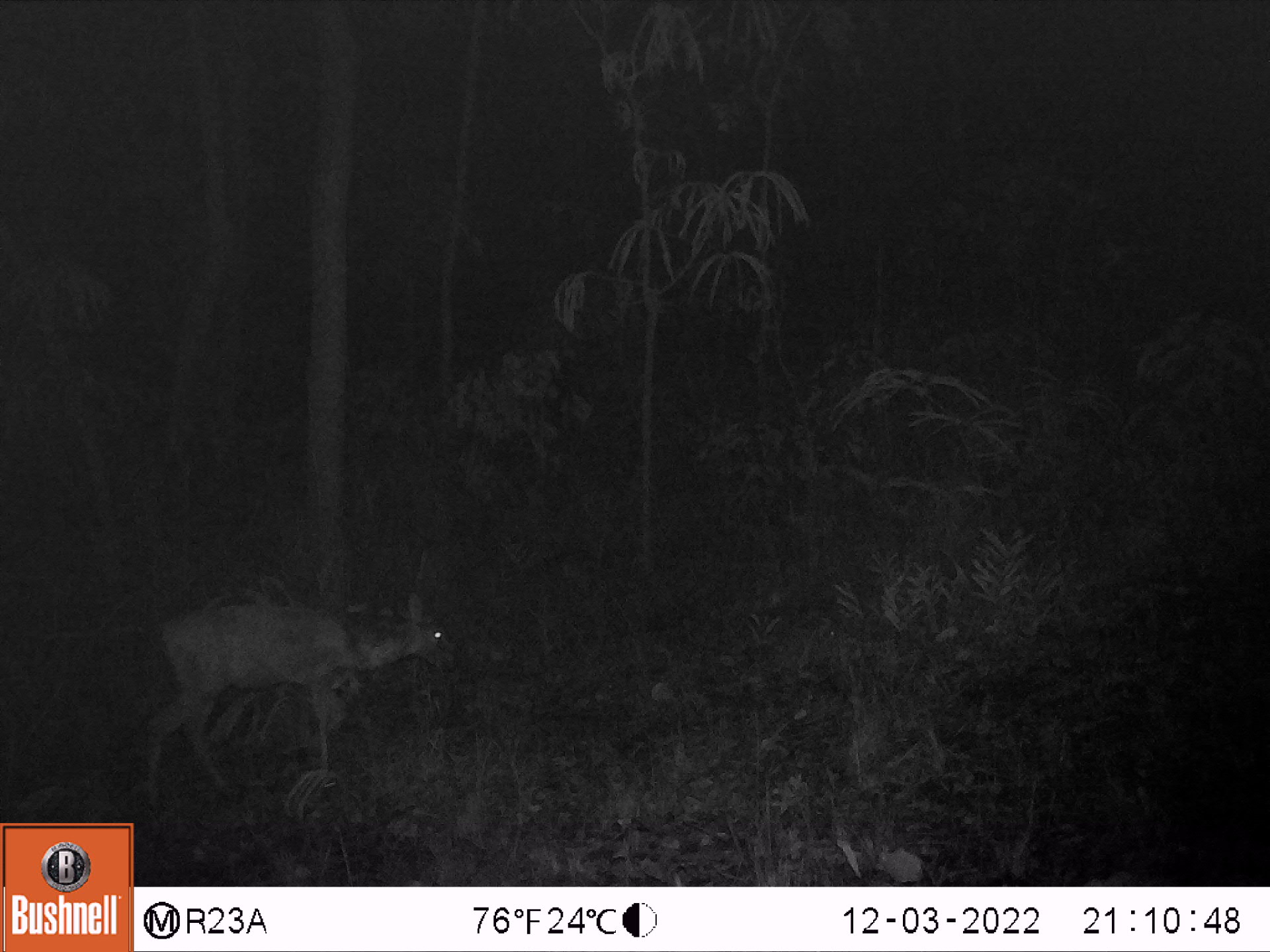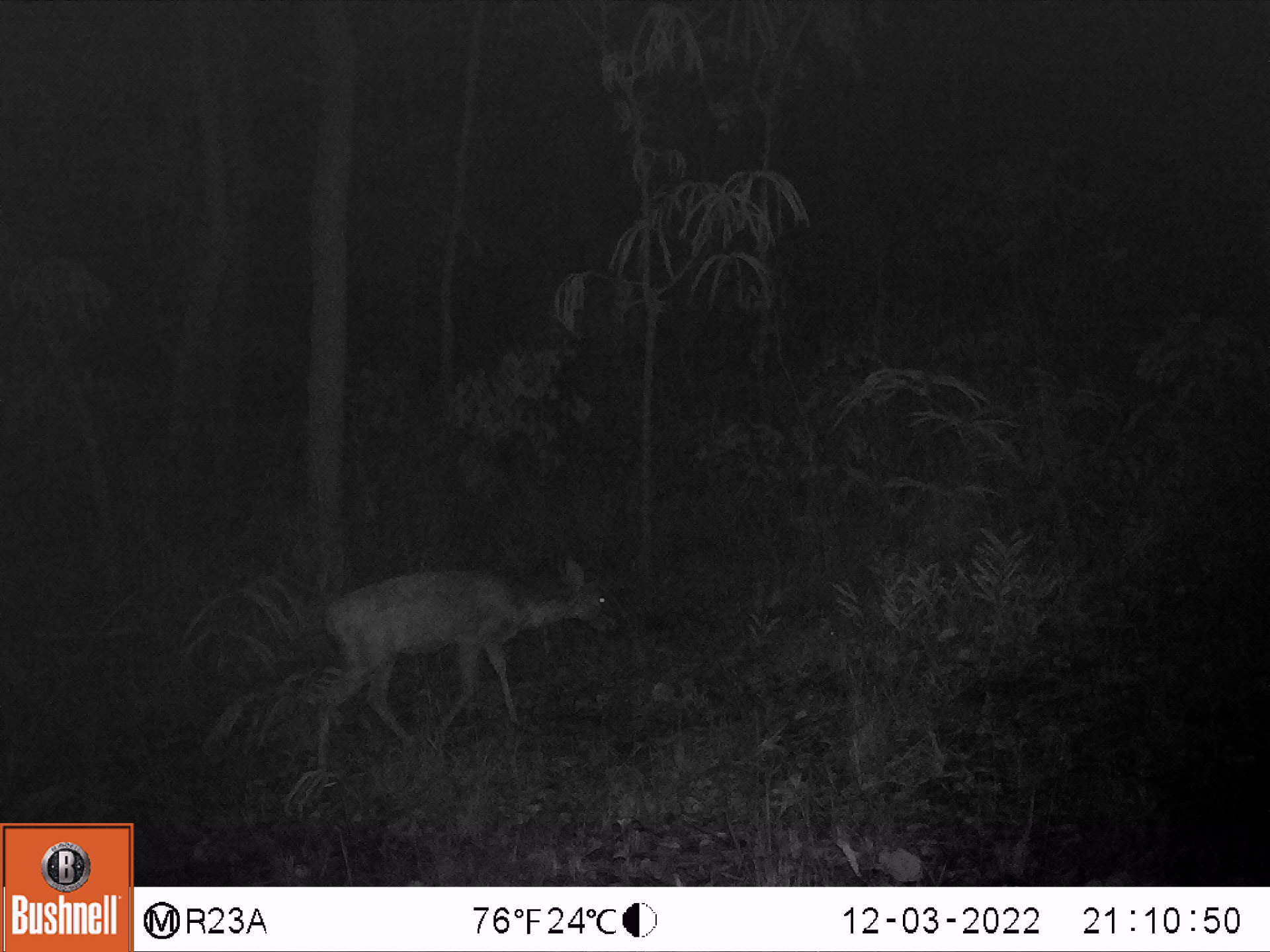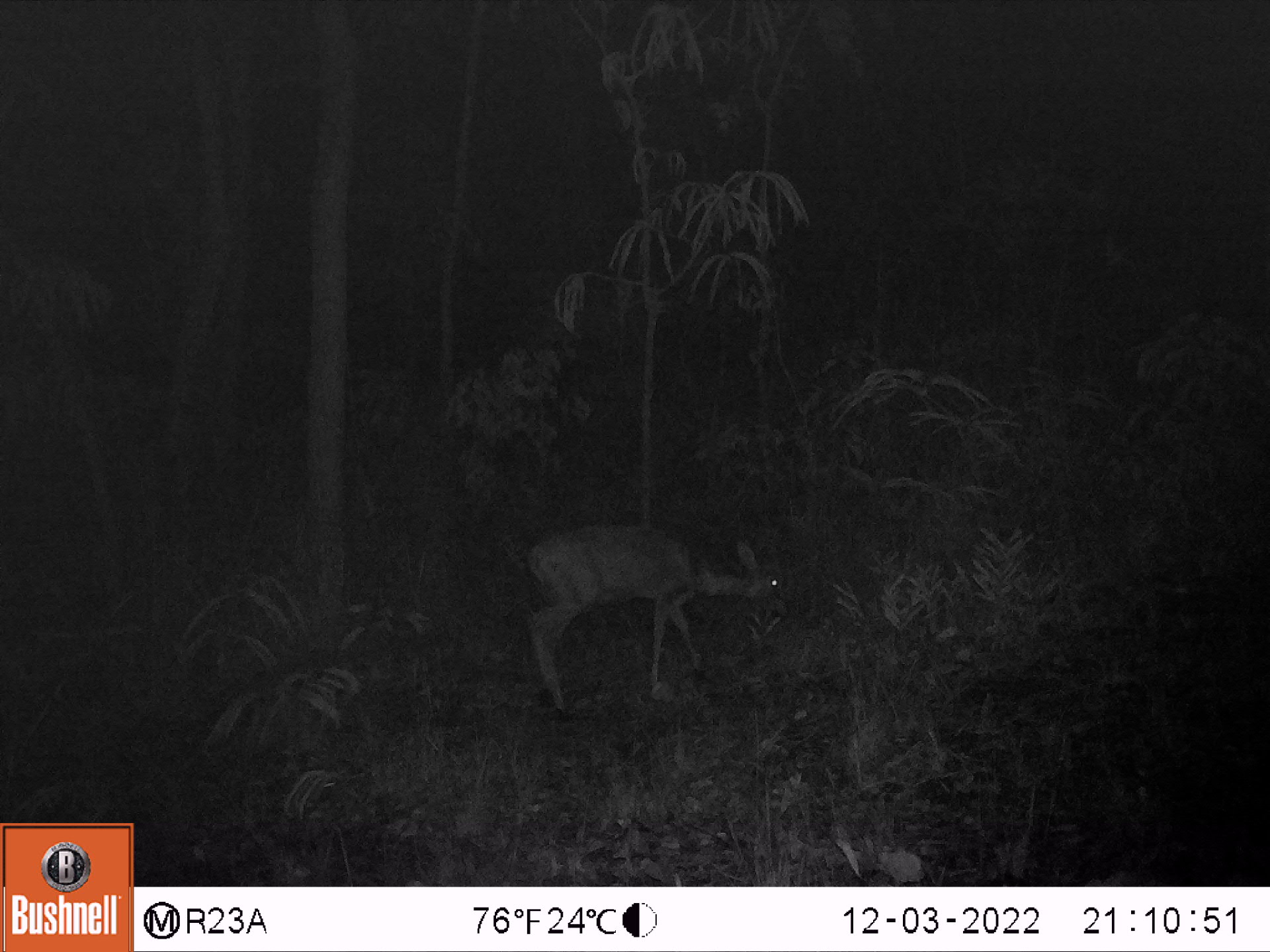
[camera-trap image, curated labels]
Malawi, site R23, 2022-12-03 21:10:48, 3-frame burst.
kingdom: Animalia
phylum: Chordata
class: Mammalia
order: Artiodactyla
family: Bovidae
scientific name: Antilopinae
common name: small antelope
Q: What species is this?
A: Small antelope (Antilopinae).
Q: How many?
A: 1.